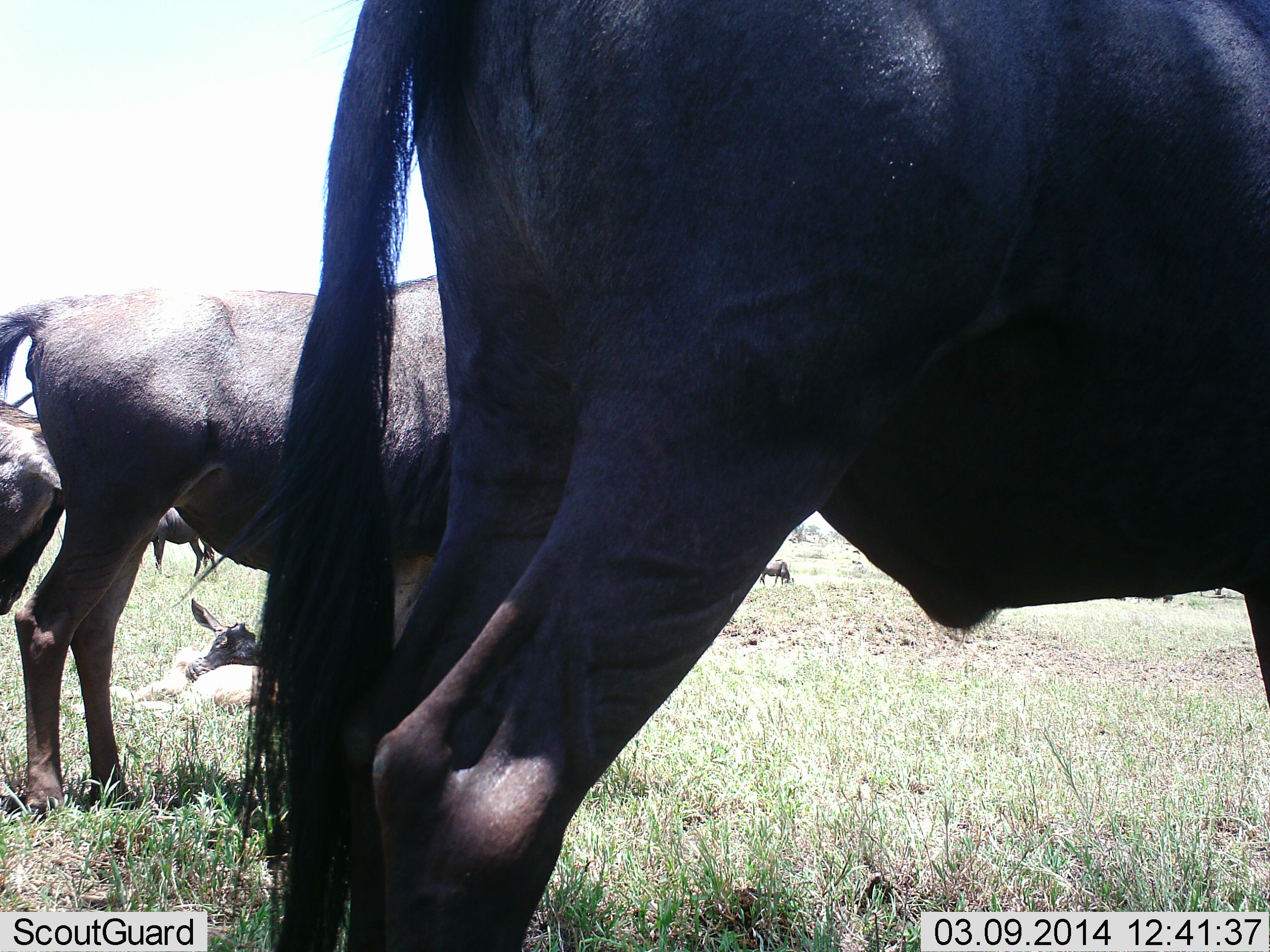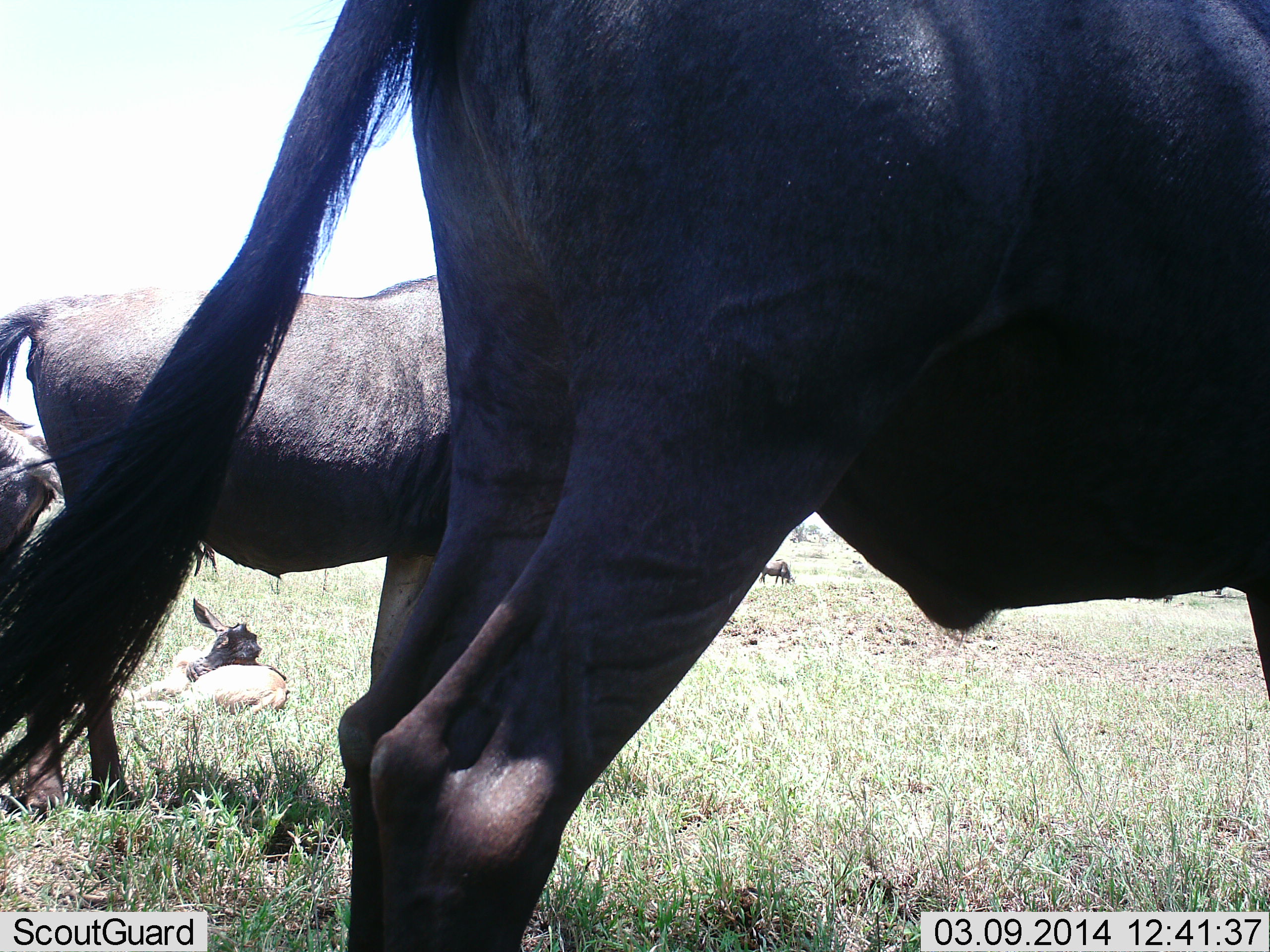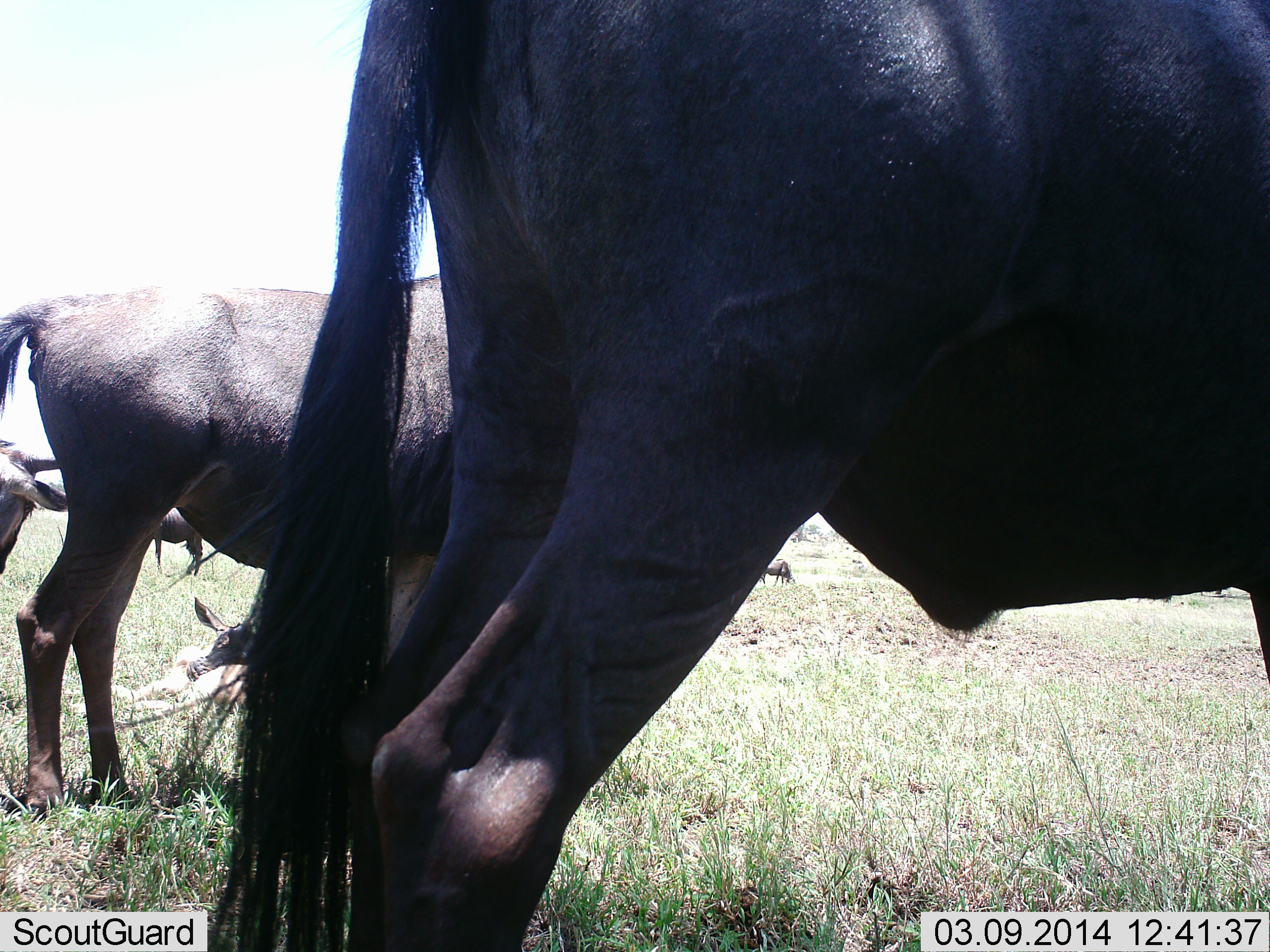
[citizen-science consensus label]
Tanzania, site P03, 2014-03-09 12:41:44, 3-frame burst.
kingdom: Animalia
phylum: Chordata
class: Mammalia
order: Artiodactyla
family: Bovidae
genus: Connochaetes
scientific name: Connochaetes taurinus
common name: blue wildebeest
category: wildebeest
Wildebeest (blue wildebeest) (Connochaetes taurinus), count 5. Behavior (volunteer vote fractions): standing 100%, resting 70%, moving 0%, interacting 0%. Young present (vote fraction): 80%. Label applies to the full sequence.